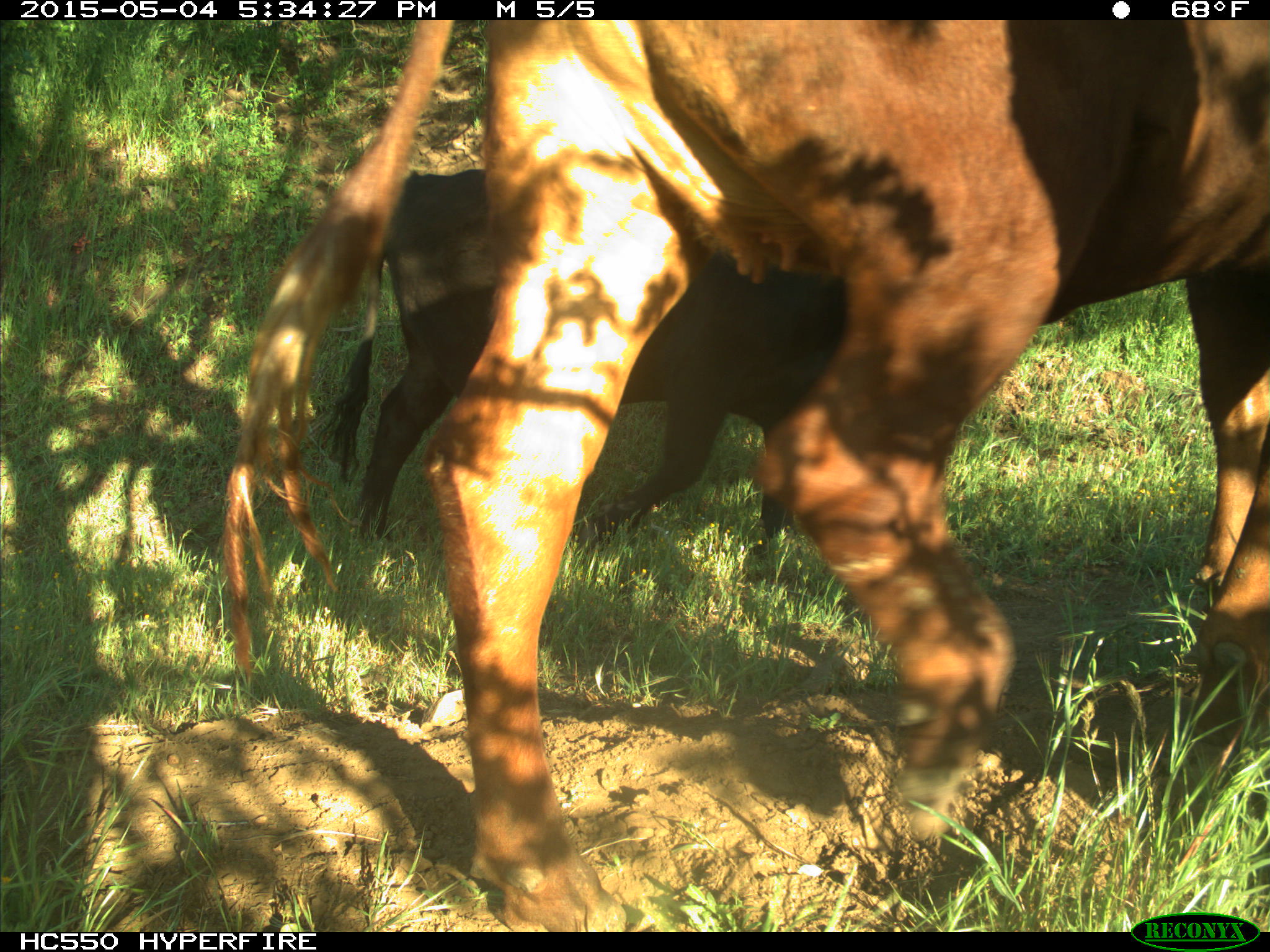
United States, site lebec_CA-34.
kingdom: Animalia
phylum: Chordata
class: Mammalia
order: Artiodactyla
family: Bovidae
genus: Bos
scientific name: Bos taurus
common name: domestic cow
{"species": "Bos taurus (domestic cow)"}